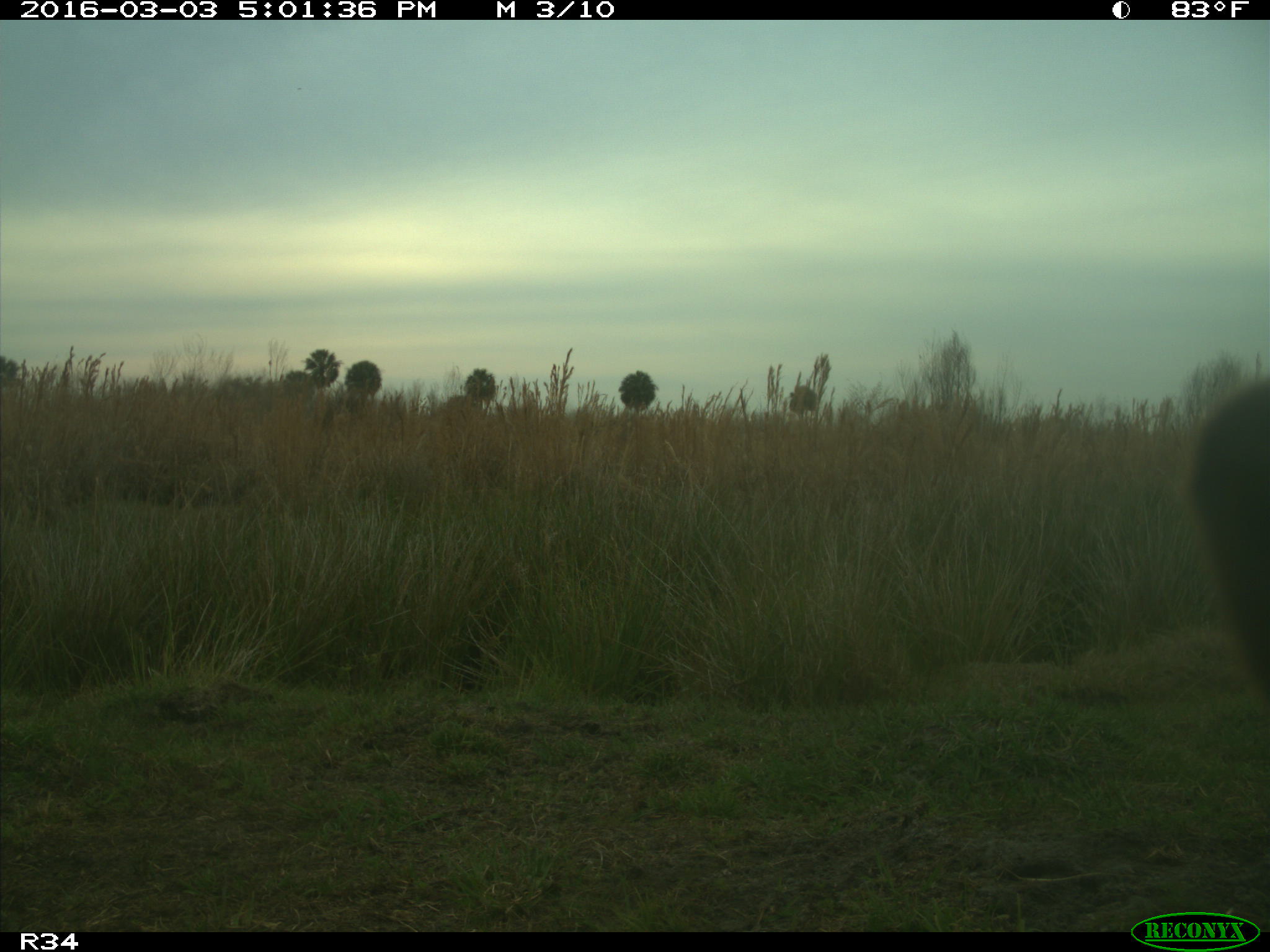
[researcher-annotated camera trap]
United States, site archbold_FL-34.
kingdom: Animalia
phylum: Chordata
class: Mammalia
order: Artiodactyla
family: Bovidae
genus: Bos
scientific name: Bos taurus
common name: domestic cow